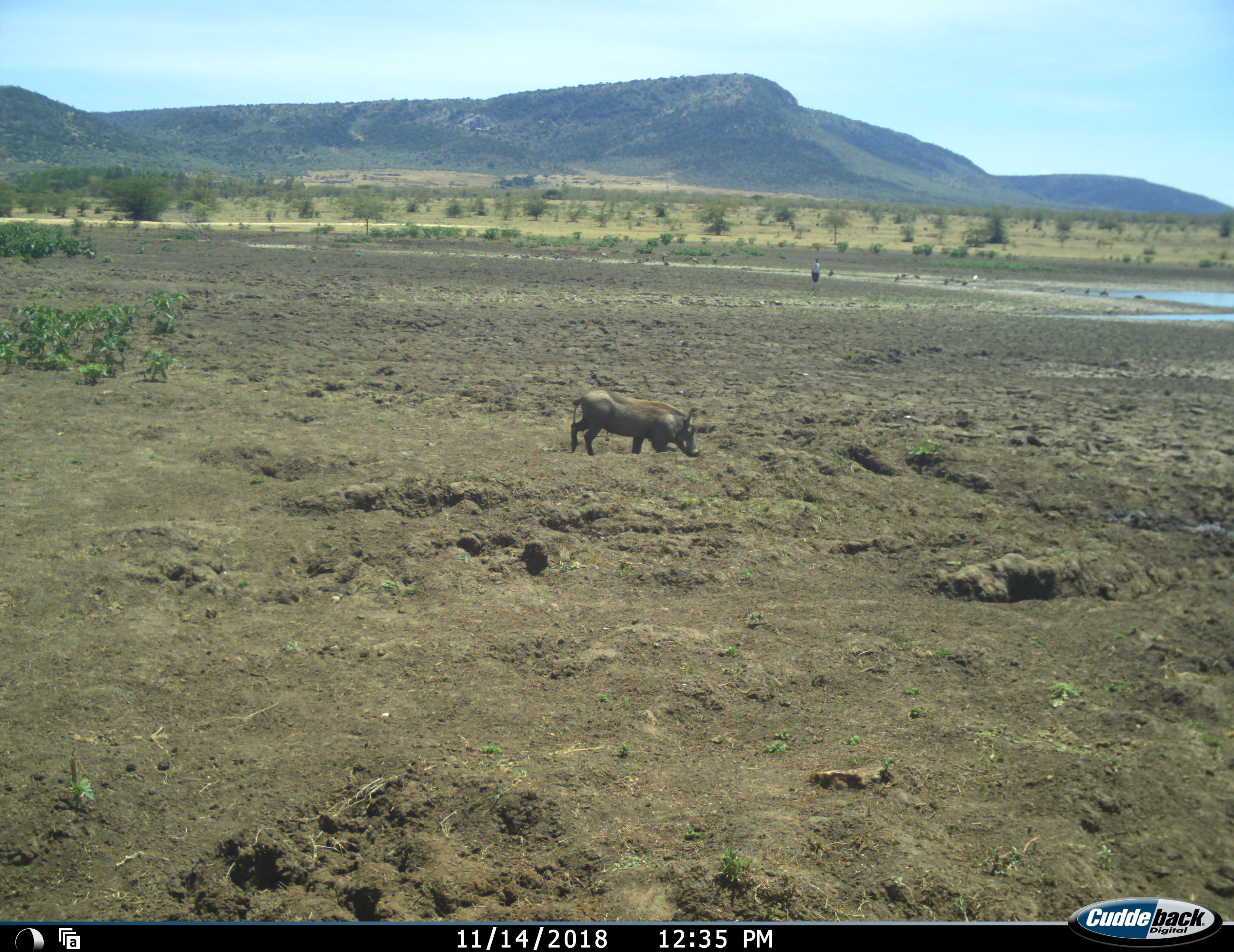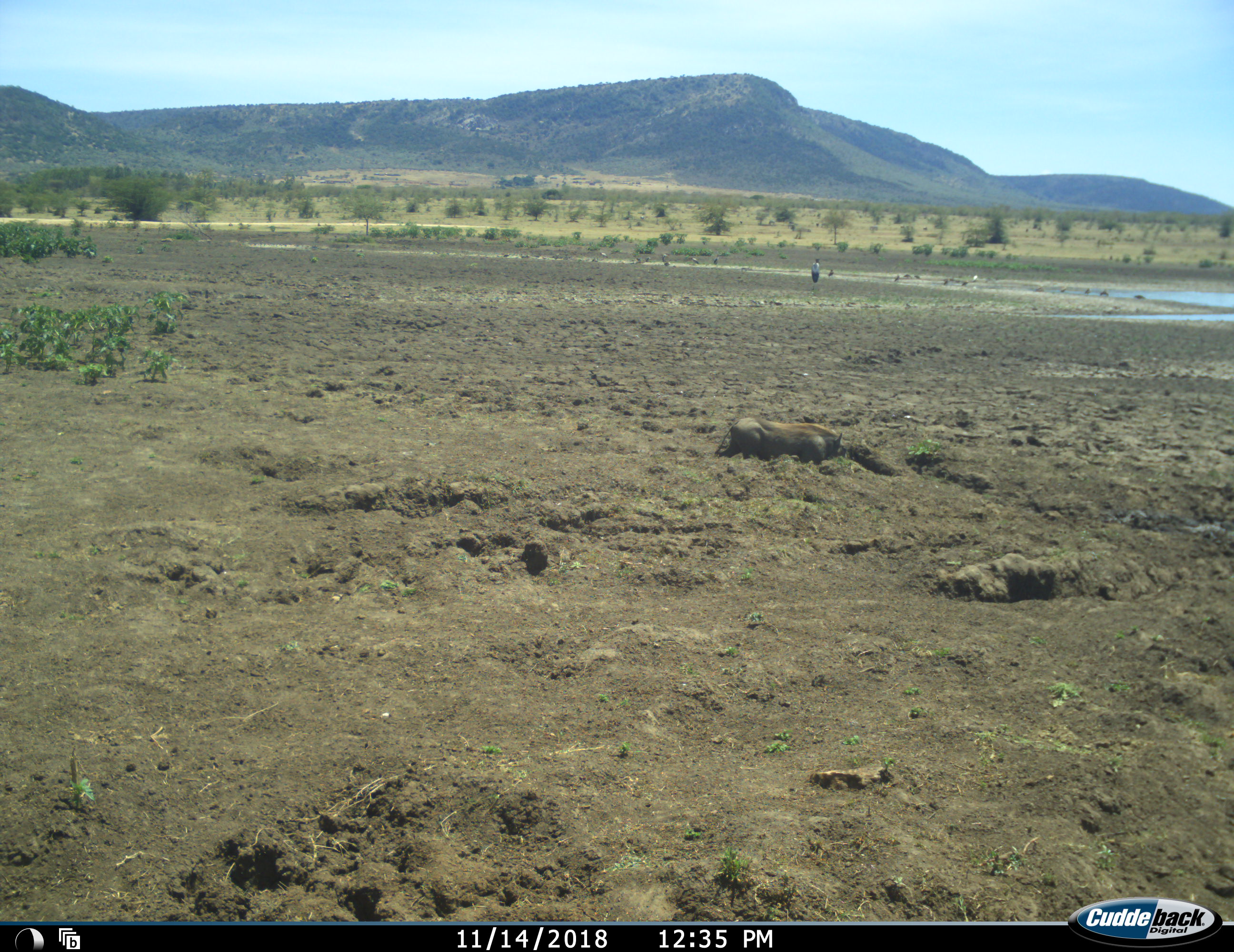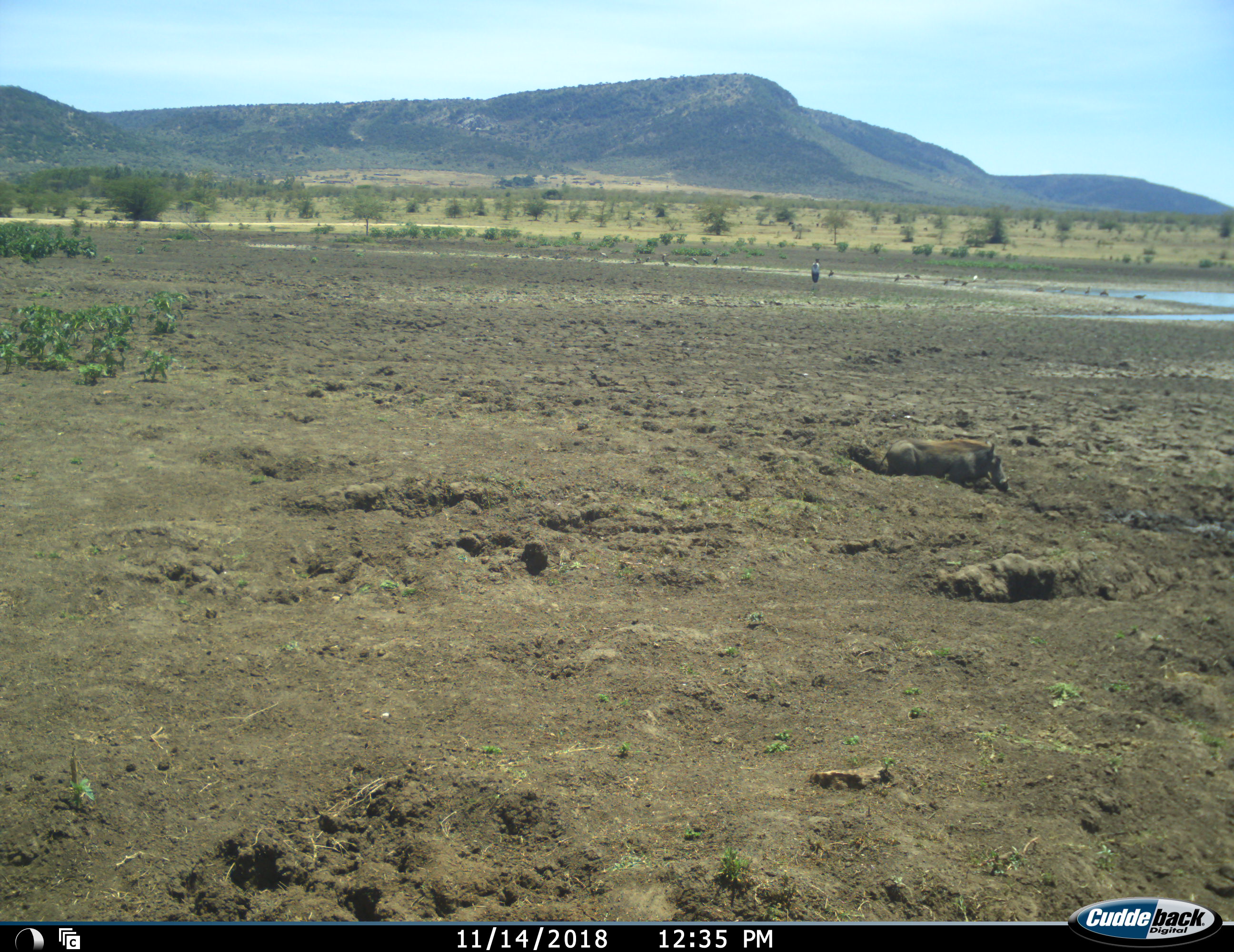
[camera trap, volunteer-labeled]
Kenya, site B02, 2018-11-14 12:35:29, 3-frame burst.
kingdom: Animalia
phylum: Chordata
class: Aves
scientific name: Aves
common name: bird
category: birdother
Birdother (bird) (Aves), count 11-50. Behavior (volunteer vote fractions): standing 100%, resting 0%, moving 25%, interacting 0%. Young present (vote fraction): 0%. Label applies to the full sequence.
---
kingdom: Animalia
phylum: Chordata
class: Mammalia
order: Artiodactyla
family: Suidae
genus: Phacochoerus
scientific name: Phacochoerus africanus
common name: warthog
Warthog (Phacochoerus africanus), count 1. Behavior (volunteer vote fractions): standing 12%, resting 0%, moving 88%, interacting 0%. Young present (vote fraction): 0%. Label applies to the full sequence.